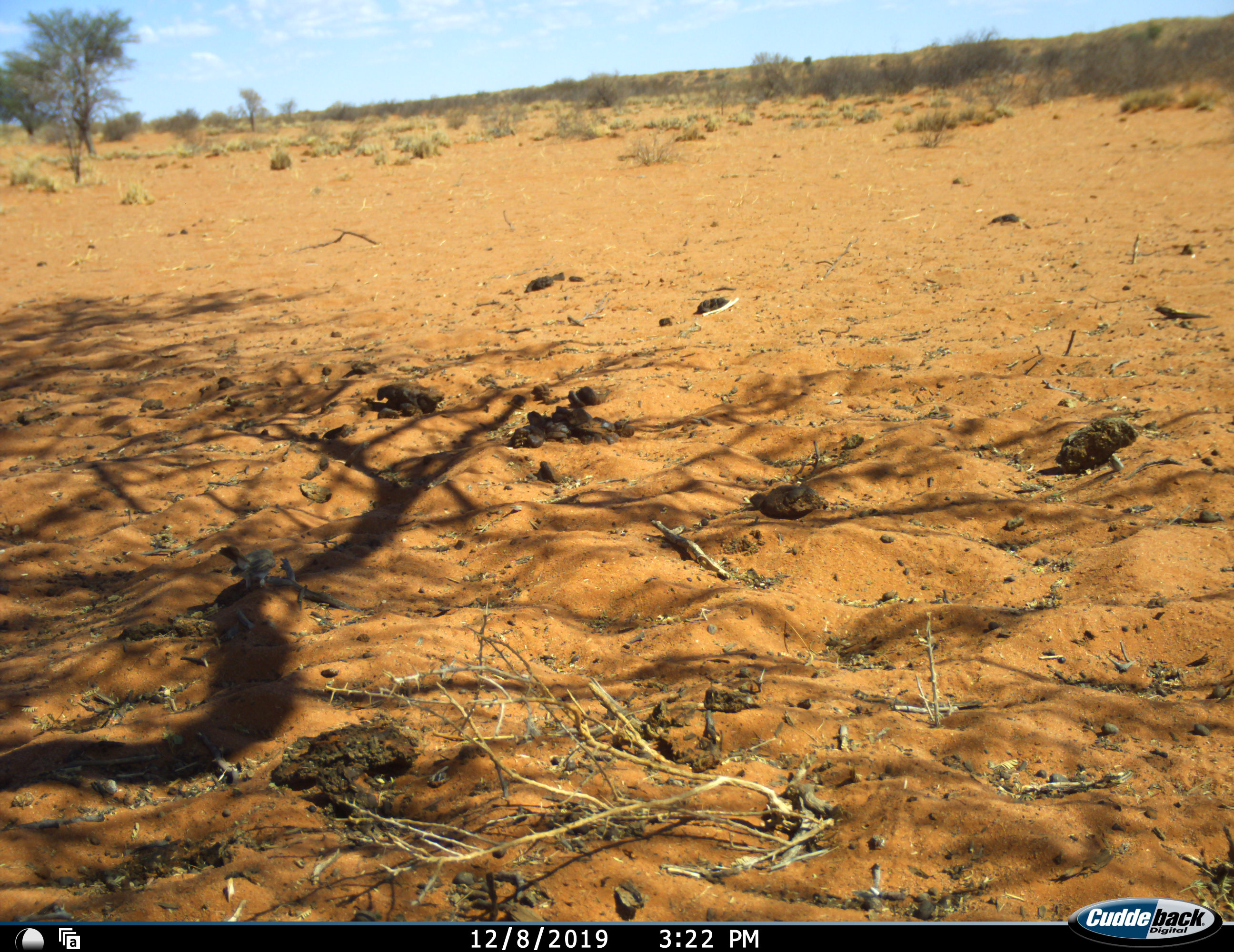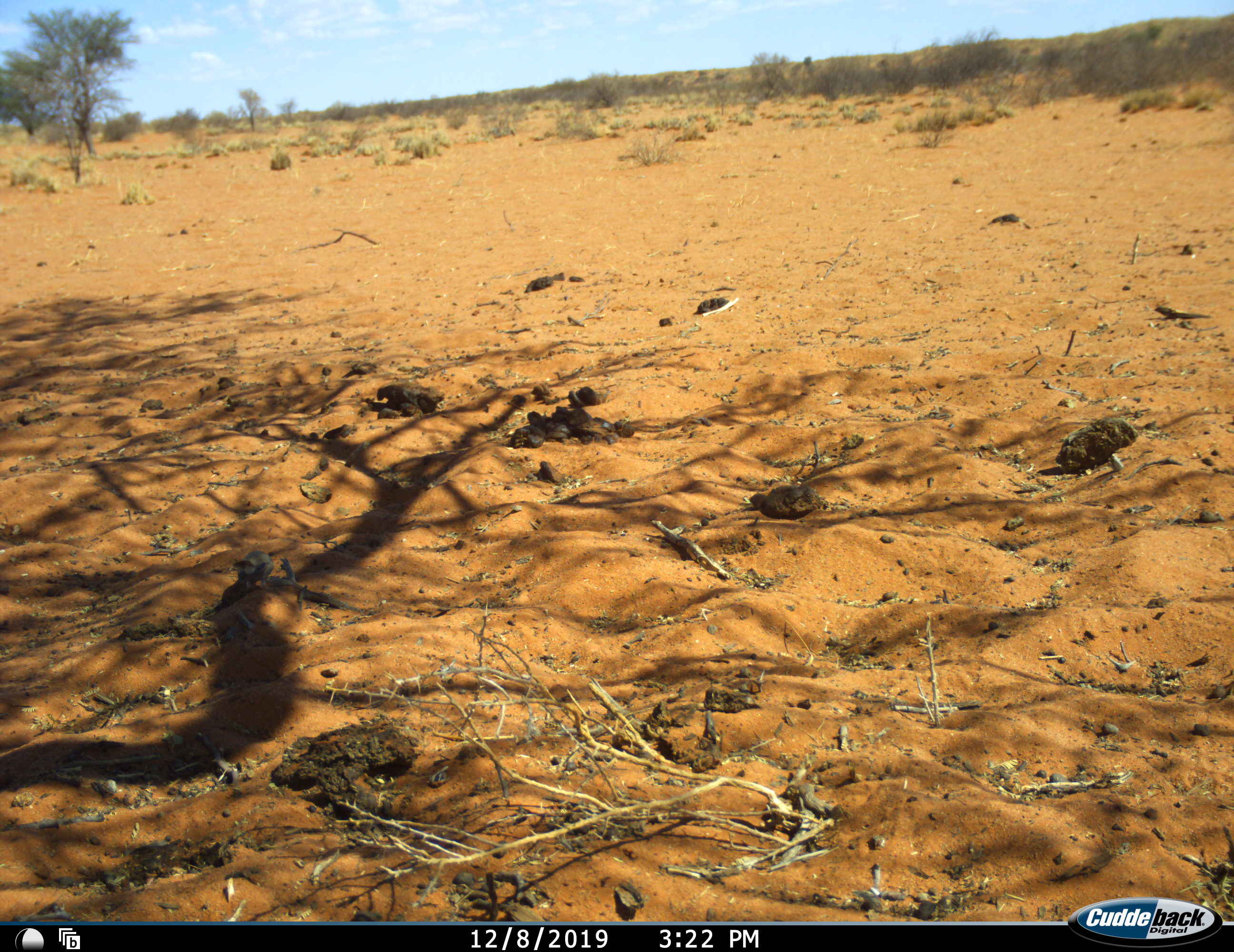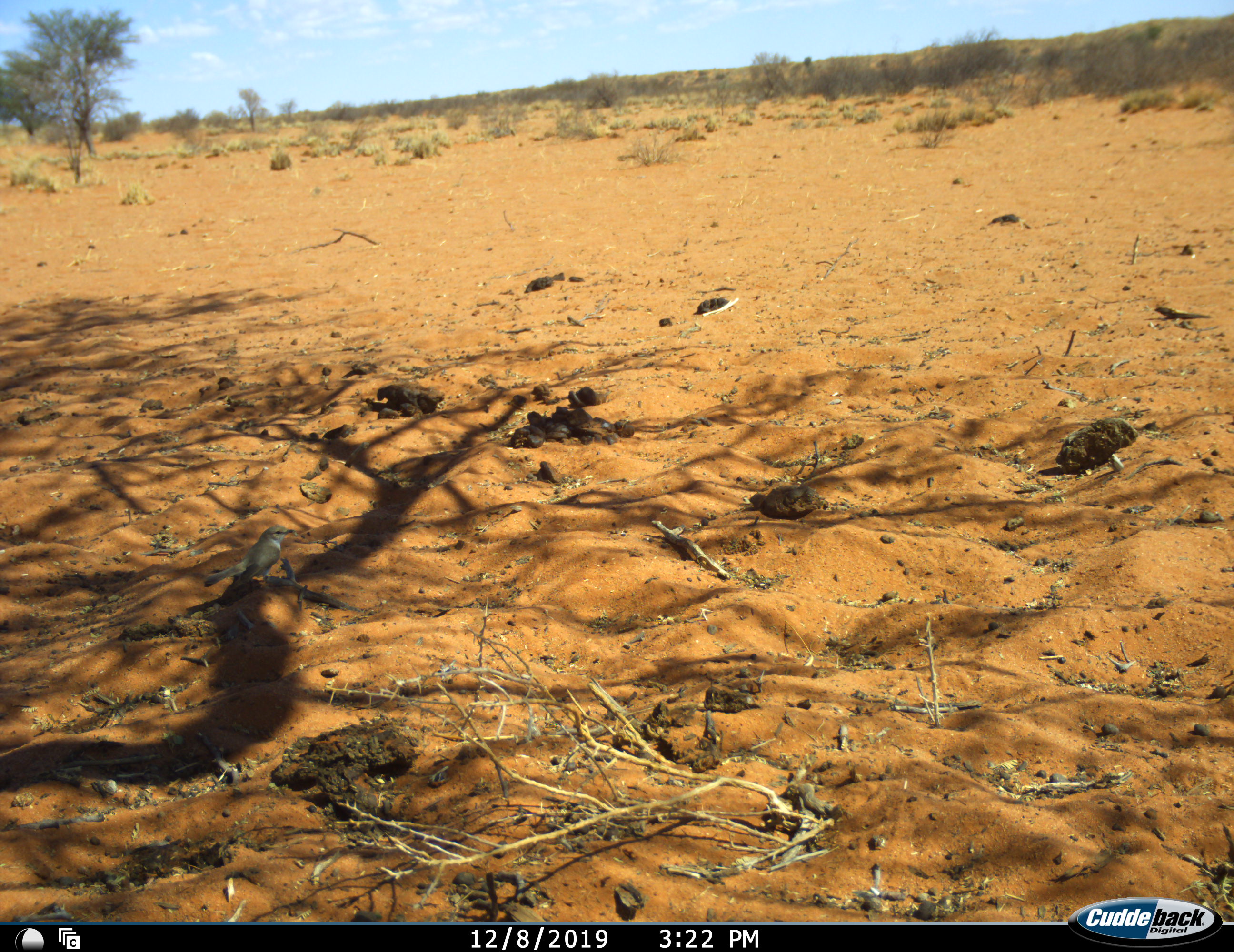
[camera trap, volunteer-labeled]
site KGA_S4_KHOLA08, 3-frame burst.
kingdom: Animalia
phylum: Chordata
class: Aves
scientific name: Aves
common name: bird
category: birdother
Birdother (bird) (Aves), count 1. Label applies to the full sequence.